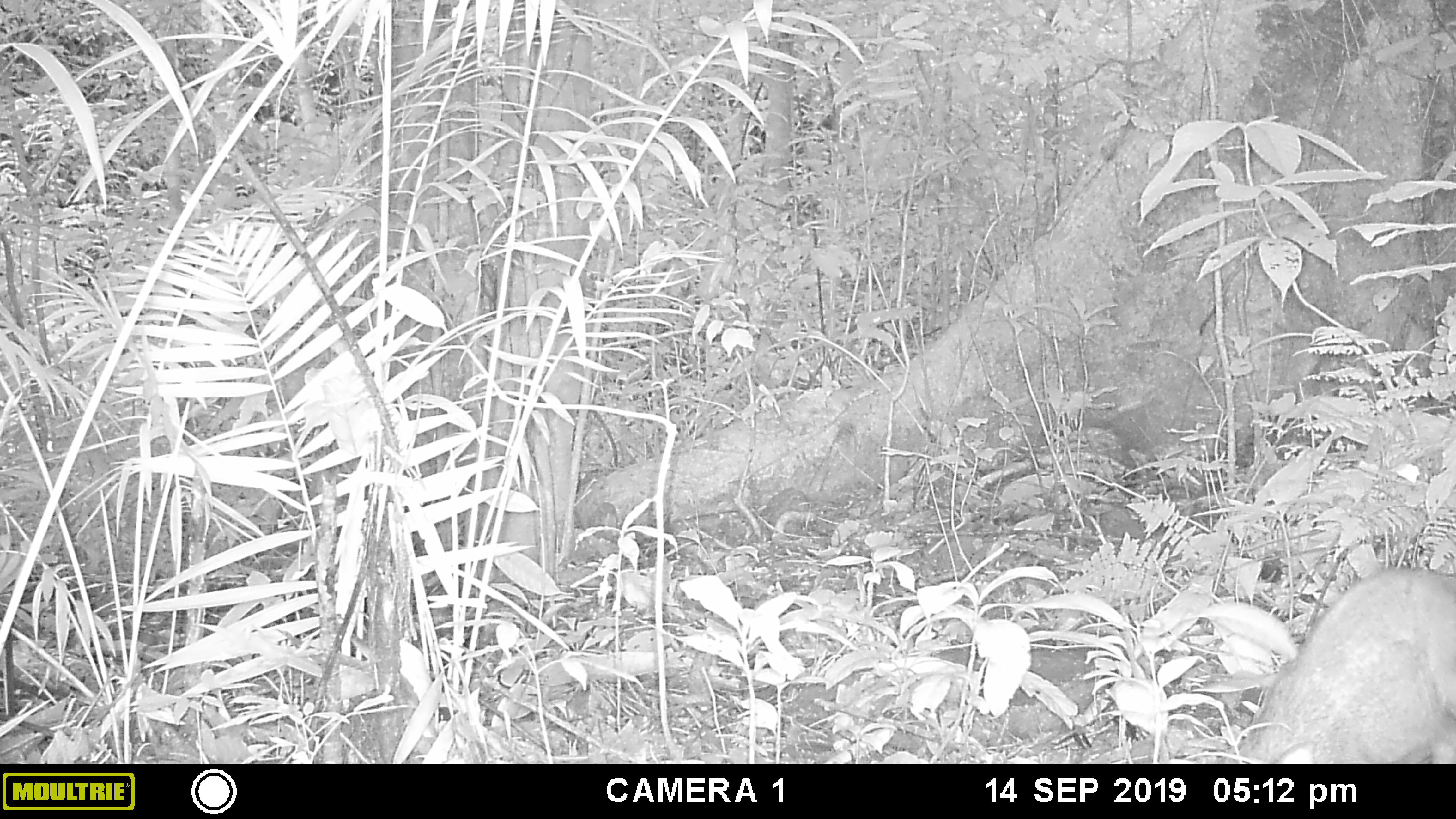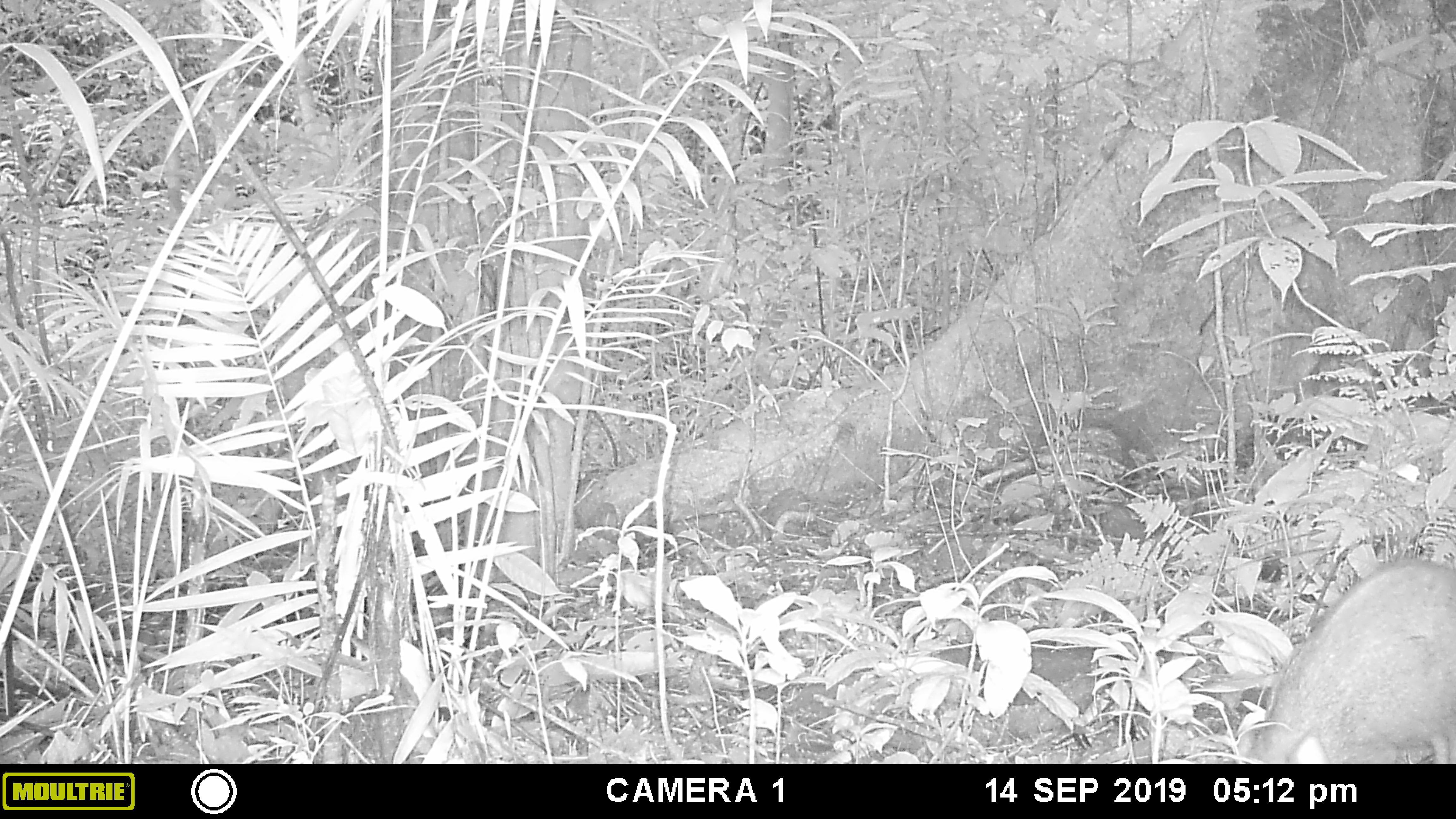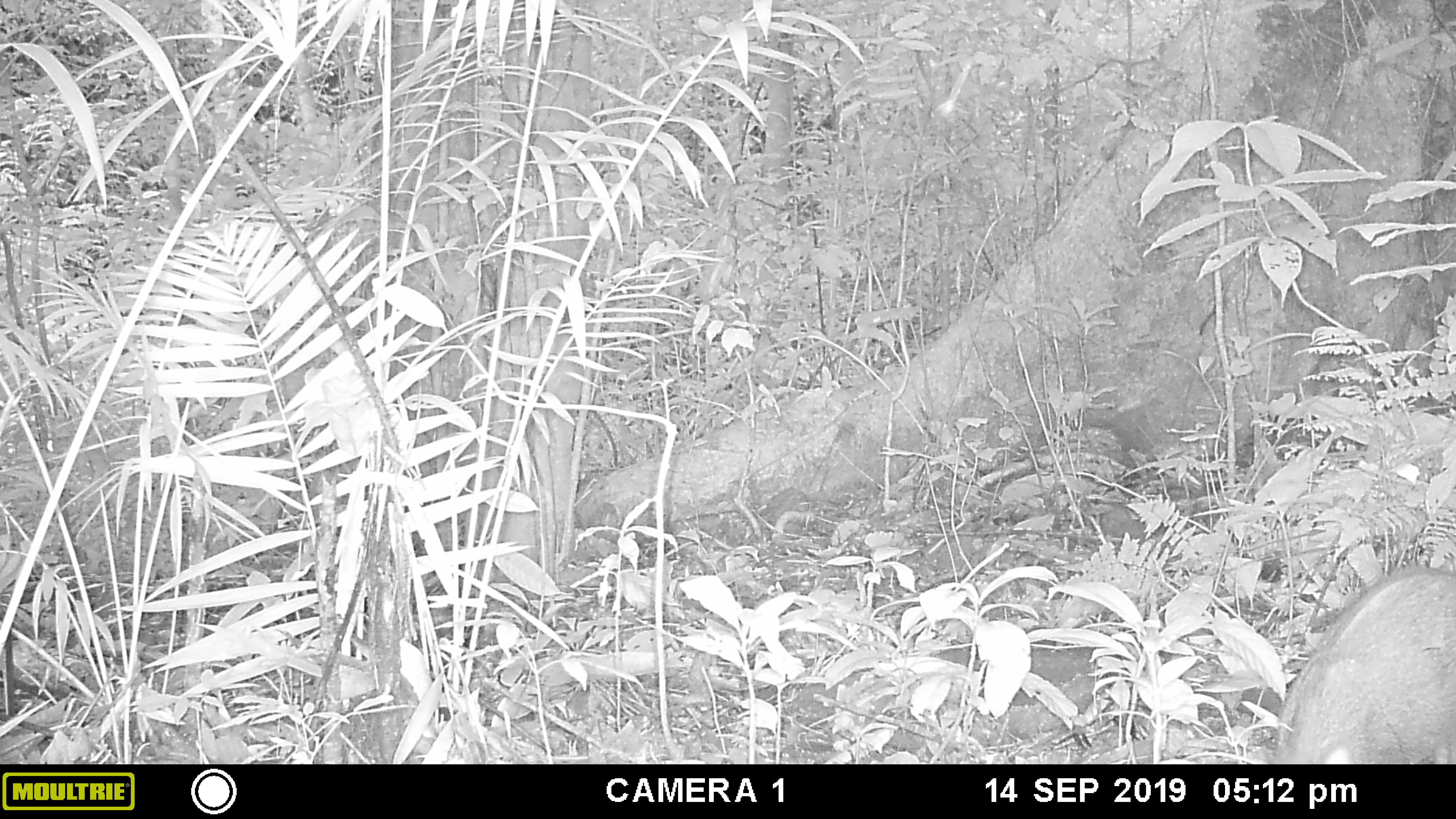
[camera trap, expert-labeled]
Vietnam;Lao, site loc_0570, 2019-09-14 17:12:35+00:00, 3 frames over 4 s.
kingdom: Animalia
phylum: Chordata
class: Mammalia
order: Artiodactyla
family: Suidae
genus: Sus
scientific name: Sus scrofa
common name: eurasian wild pig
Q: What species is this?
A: Eurasian wild pig (Sus scrofa).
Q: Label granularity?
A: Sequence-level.